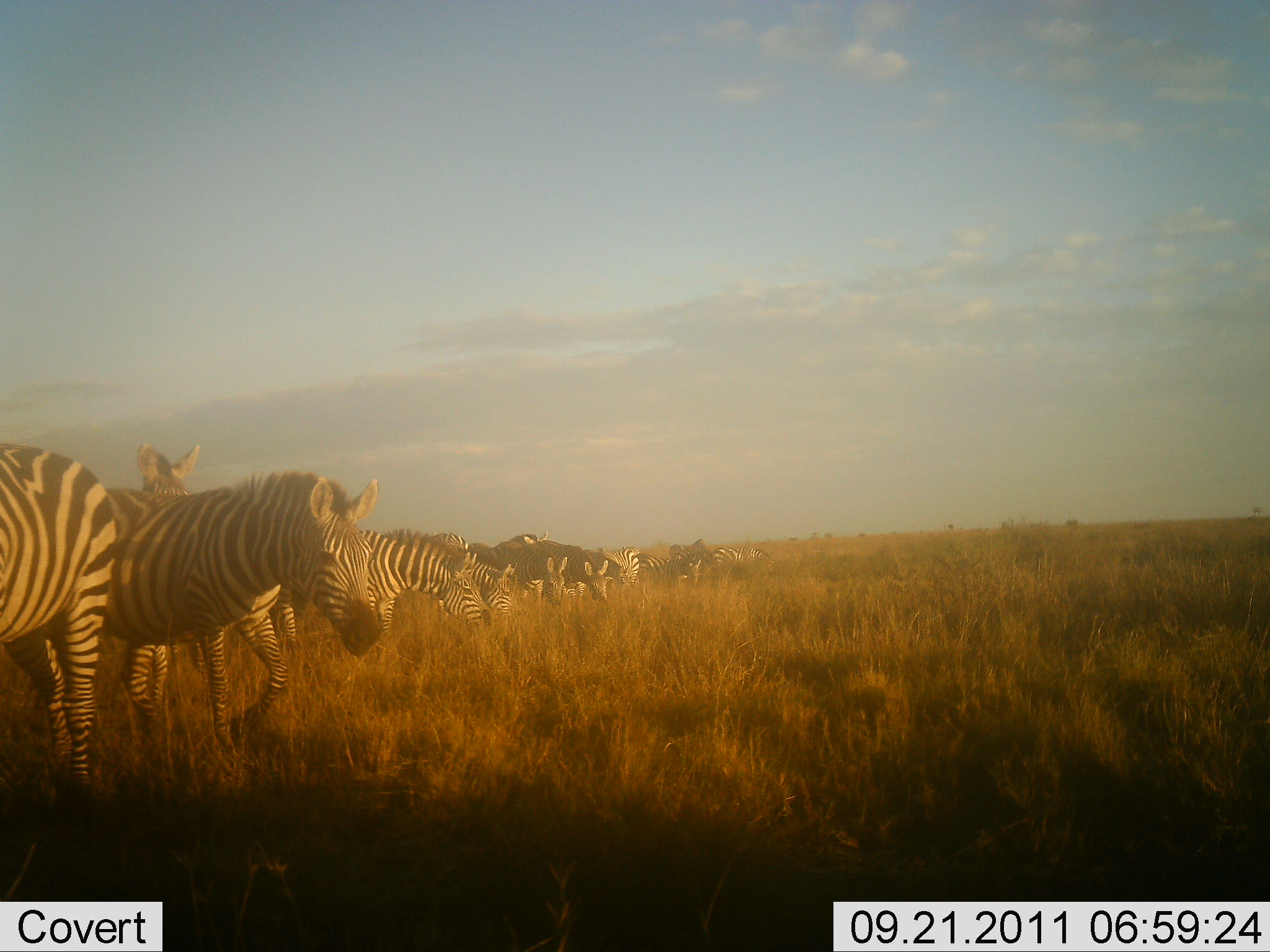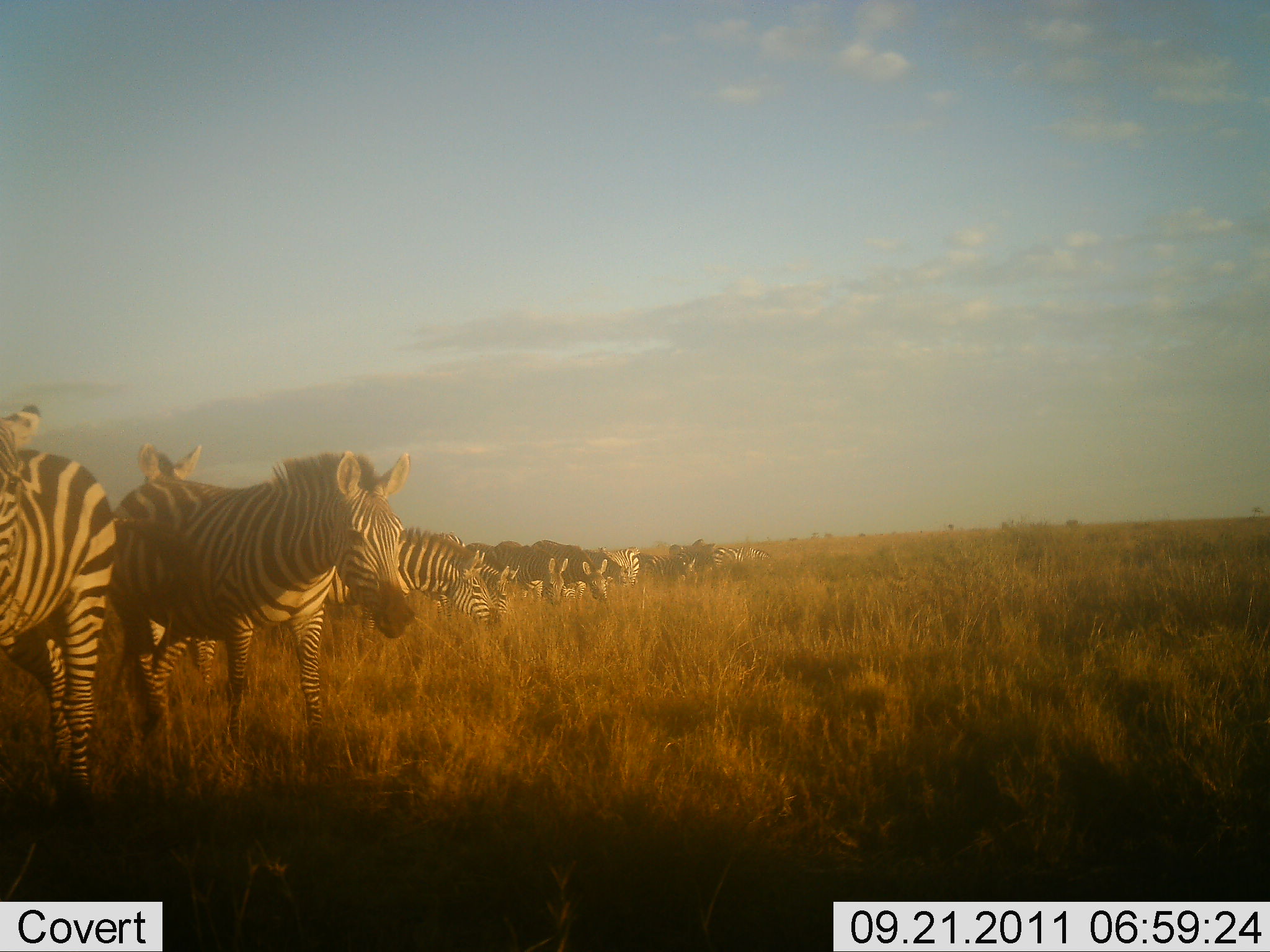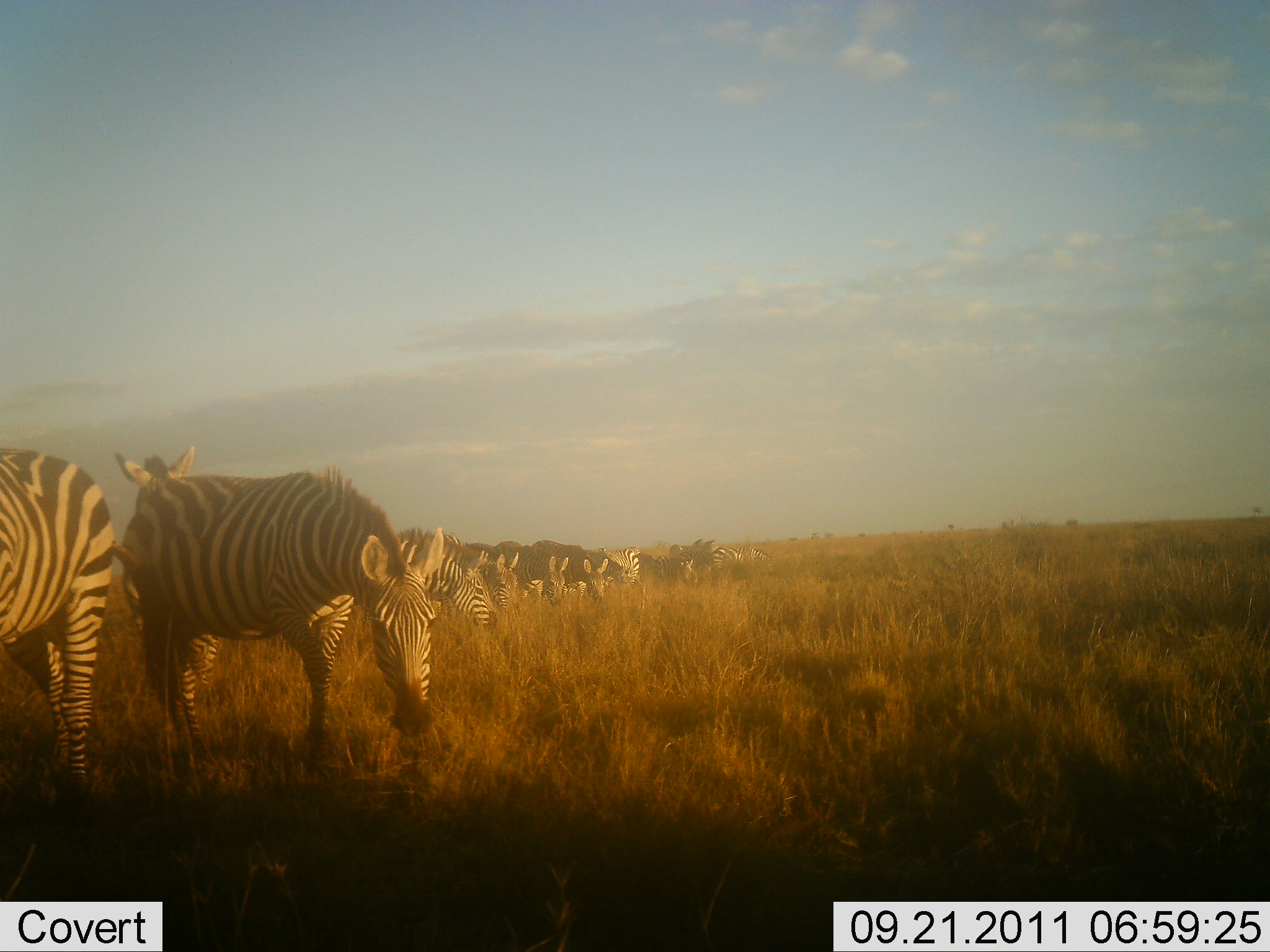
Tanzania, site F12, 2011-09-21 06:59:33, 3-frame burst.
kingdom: Animalia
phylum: Chordata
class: Mammalia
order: Perissodactyla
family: Equidae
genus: Equus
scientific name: Equus quagga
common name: plains zebra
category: zebra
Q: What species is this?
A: Zebra (plains zebra) (Equus quagga).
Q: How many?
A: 11-50.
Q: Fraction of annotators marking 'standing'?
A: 62%.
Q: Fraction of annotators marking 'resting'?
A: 0%.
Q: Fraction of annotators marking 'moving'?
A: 31%.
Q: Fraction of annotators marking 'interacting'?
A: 0%.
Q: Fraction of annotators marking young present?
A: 0%.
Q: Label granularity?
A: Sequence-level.